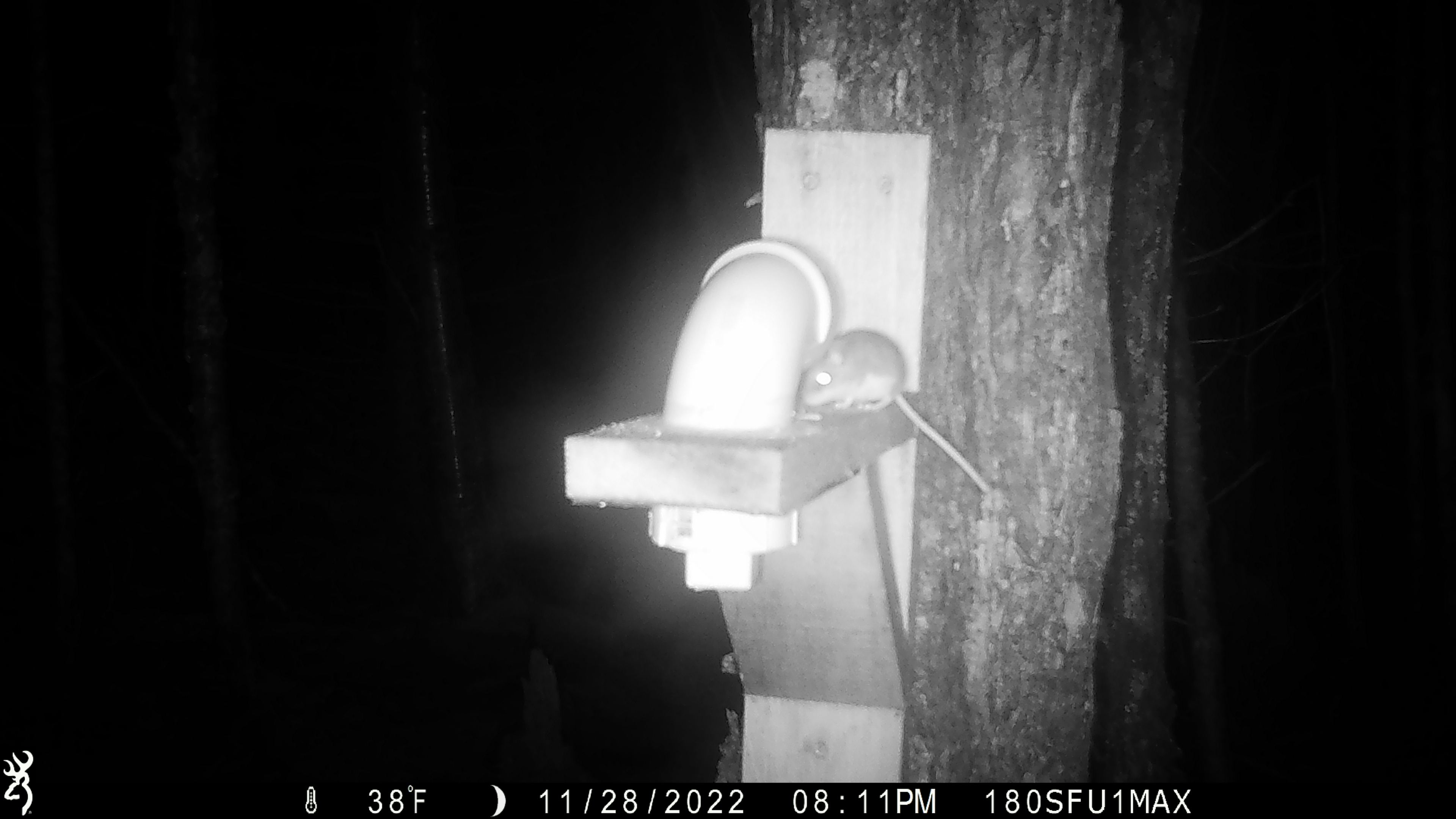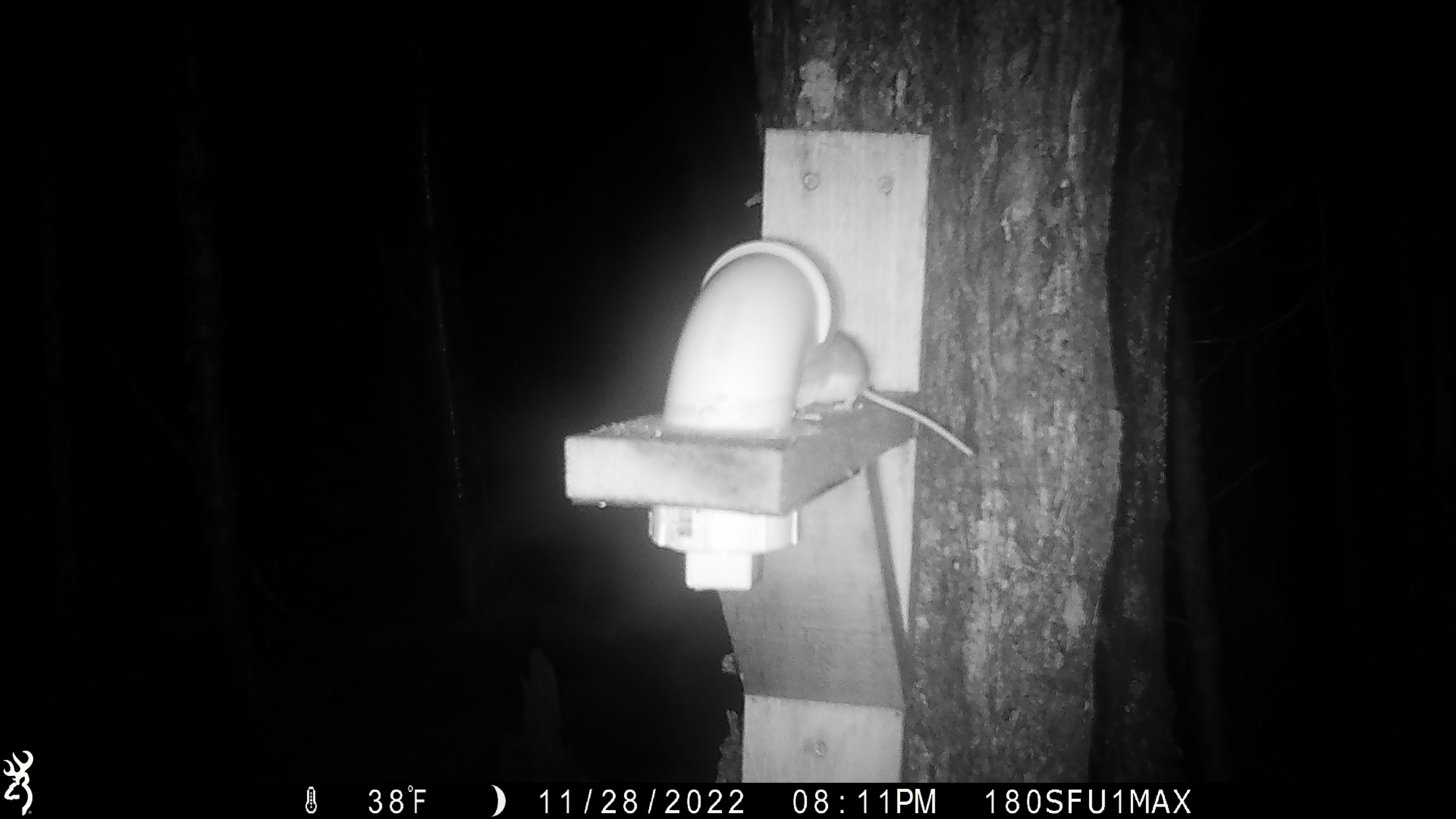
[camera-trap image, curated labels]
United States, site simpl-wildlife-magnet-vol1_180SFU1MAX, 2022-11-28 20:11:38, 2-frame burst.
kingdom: Animalia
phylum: Chordata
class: Mammalia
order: Rodentia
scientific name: Rodentia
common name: mouse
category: mouse sp.